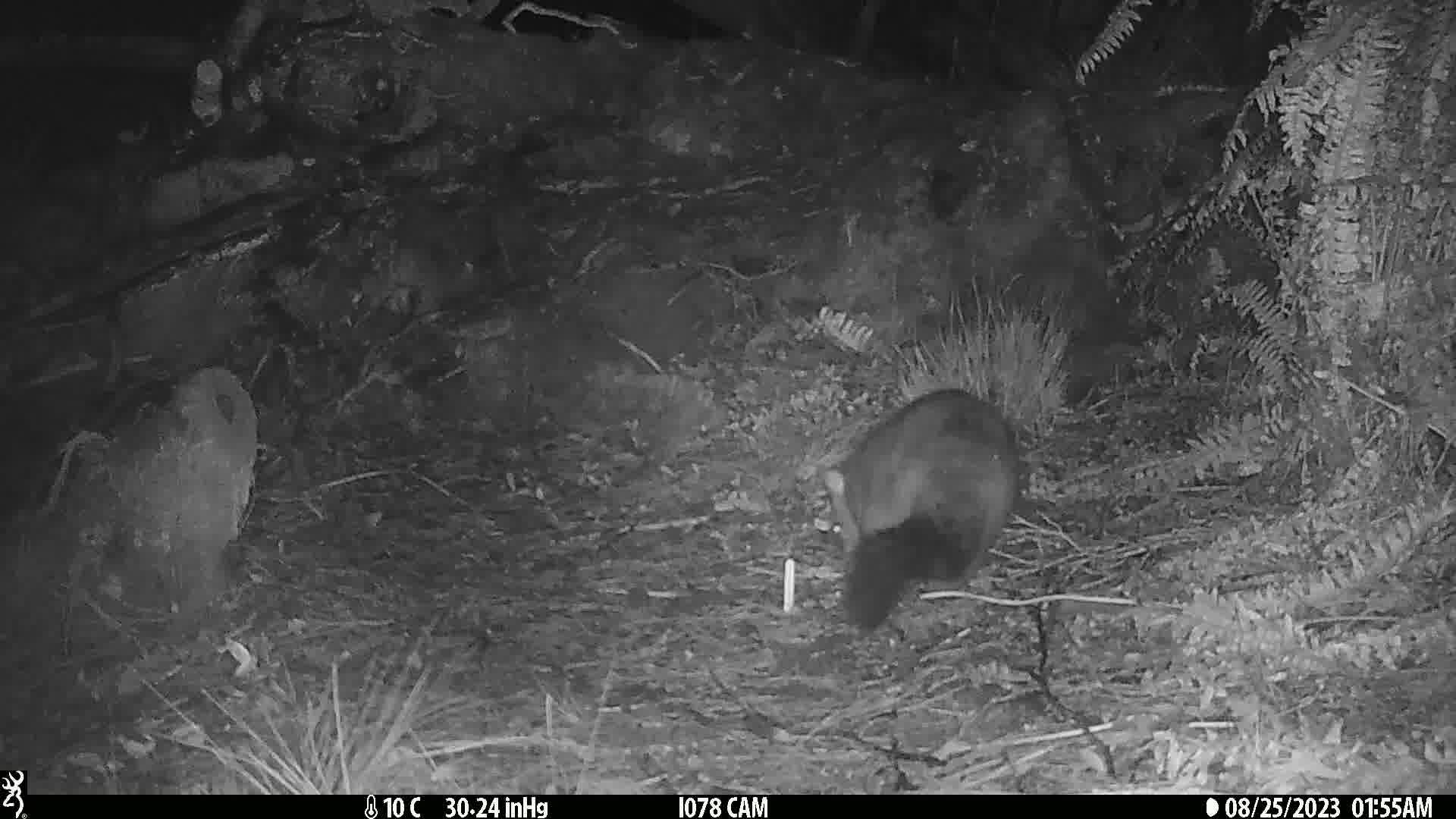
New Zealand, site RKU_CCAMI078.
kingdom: Animalia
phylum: Chordata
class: Mammalia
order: Diprotodontia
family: Phalangeridae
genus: Trichosurus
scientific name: Trichosurus vulpecula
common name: common brushtail possum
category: possum